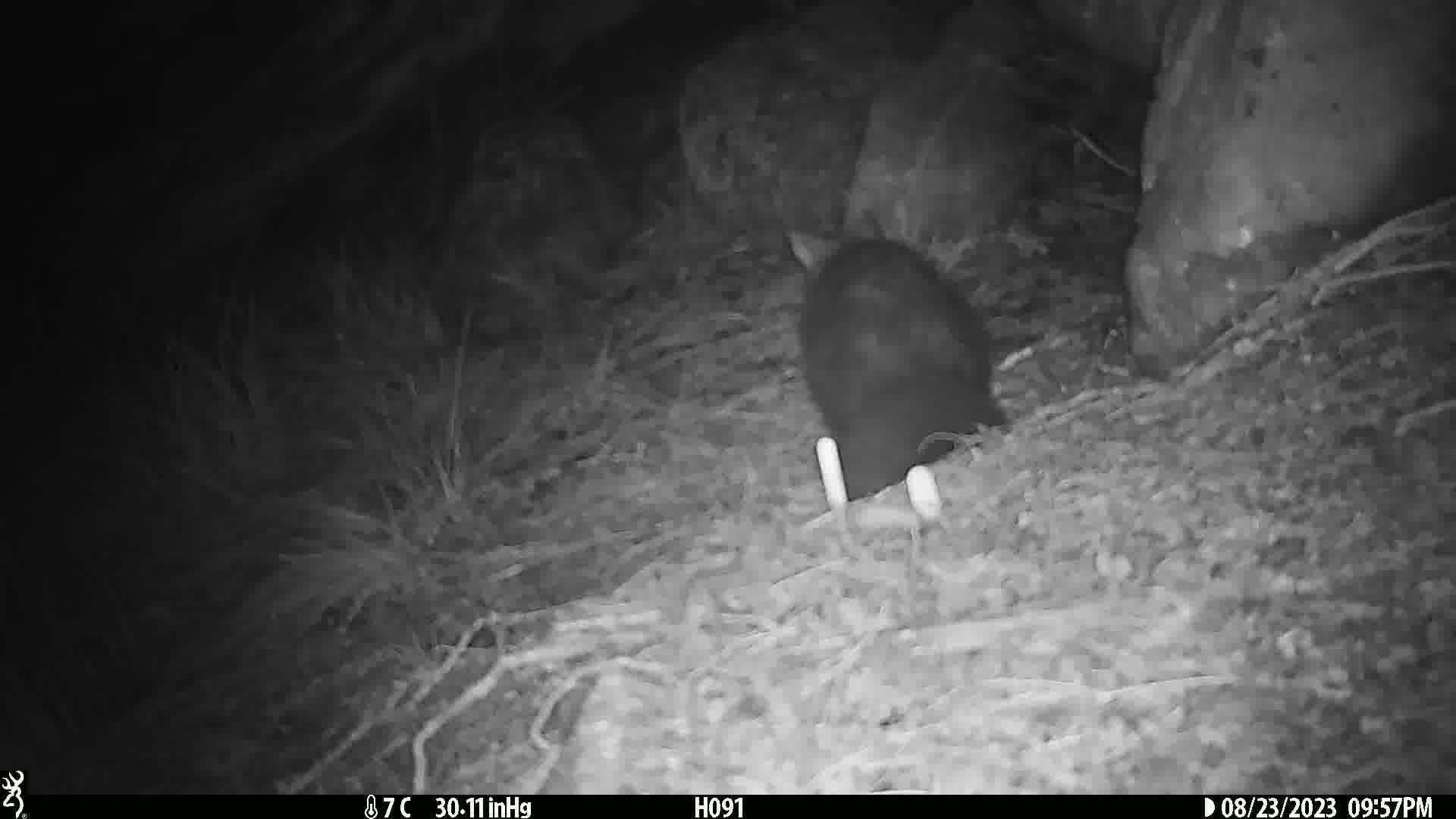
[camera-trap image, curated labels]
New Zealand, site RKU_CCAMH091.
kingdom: Animalia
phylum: Chordata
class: Mammalia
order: Diprotodontia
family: Phalangeridae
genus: Trichosurus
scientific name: Trichosurus vulpecula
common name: common brushtail possum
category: possum